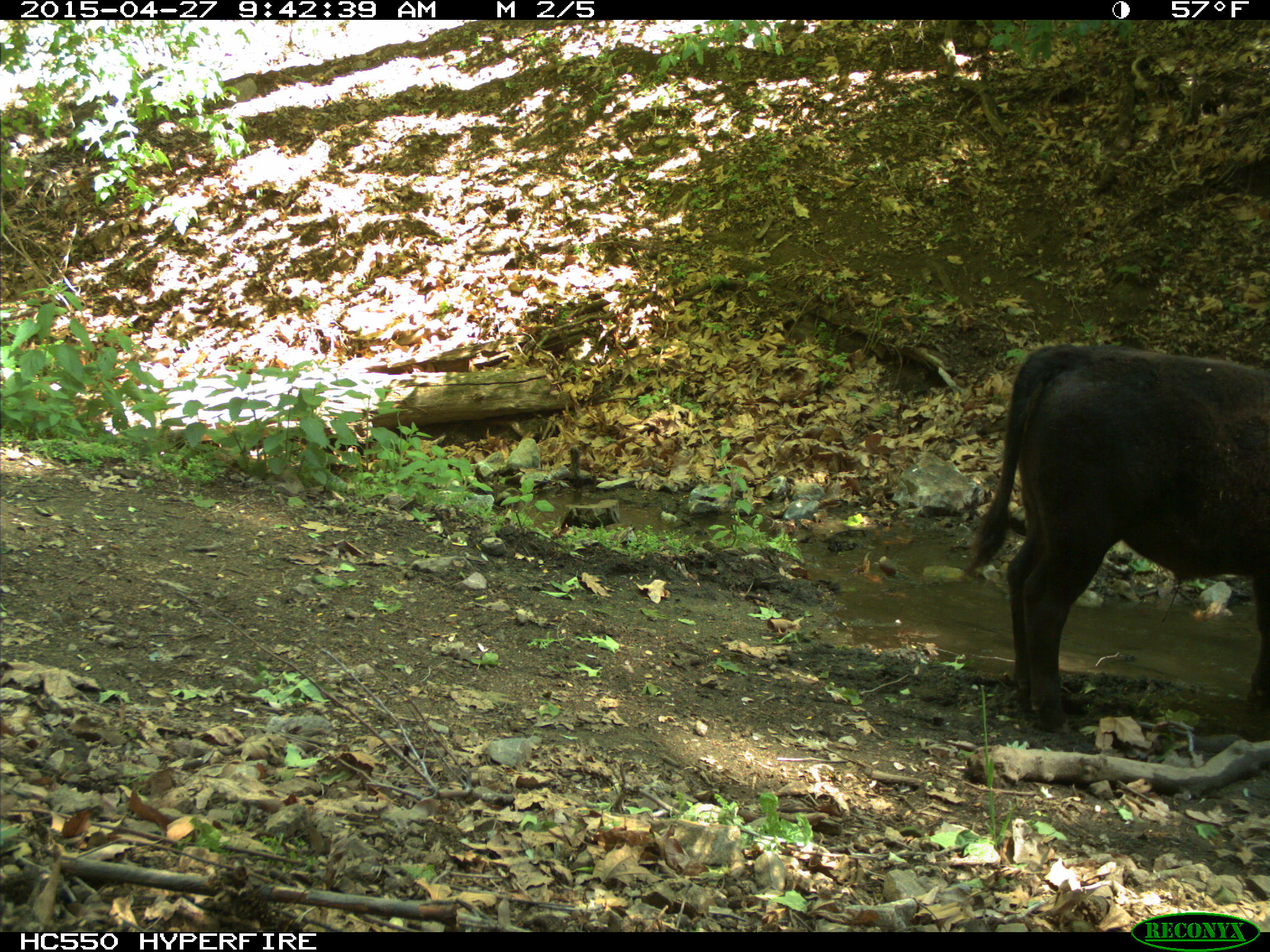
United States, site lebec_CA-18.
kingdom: Animalia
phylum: Chordata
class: Mammalia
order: Artiodactyla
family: Bovidae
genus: Bos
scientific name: Bos taurus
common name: domestic cow